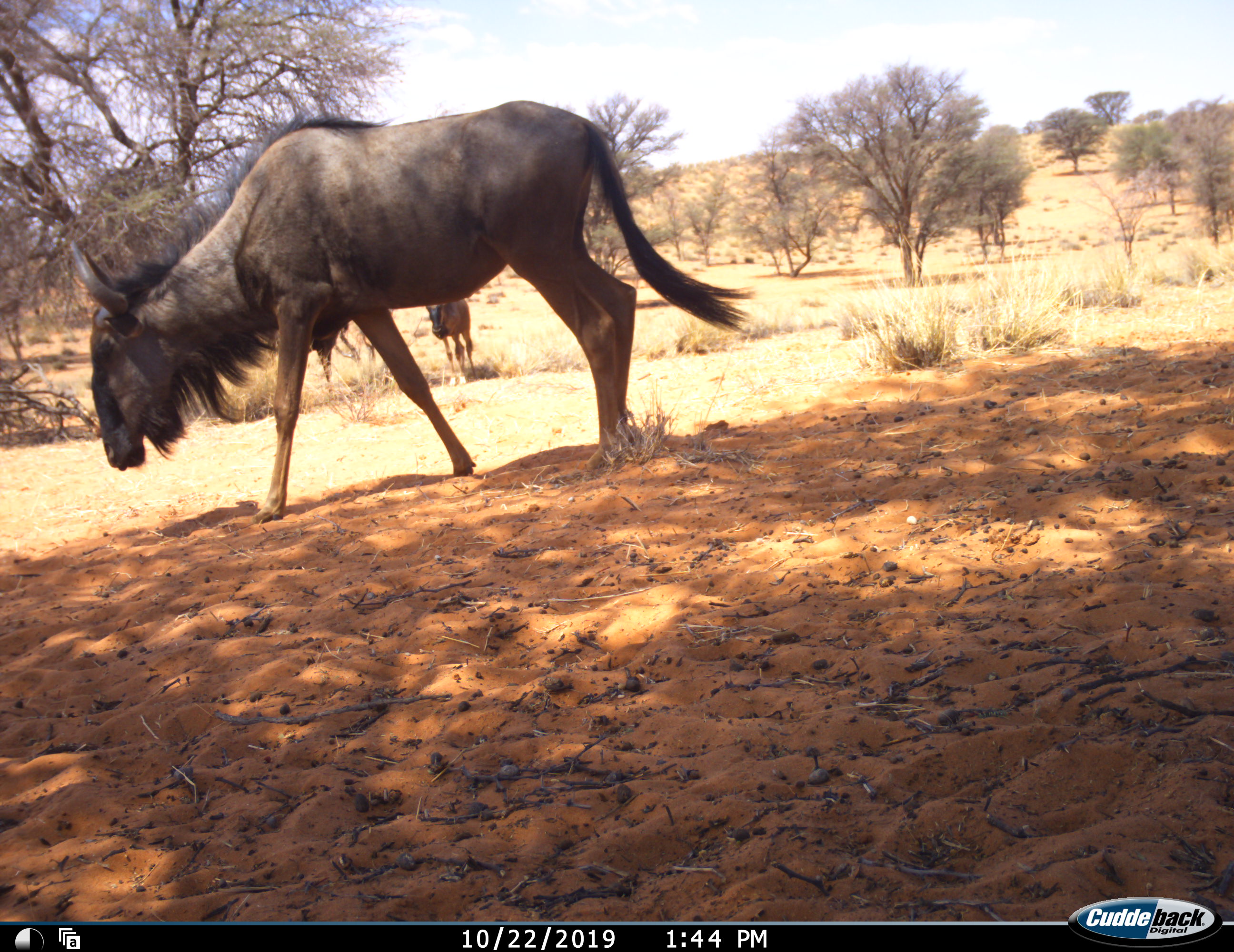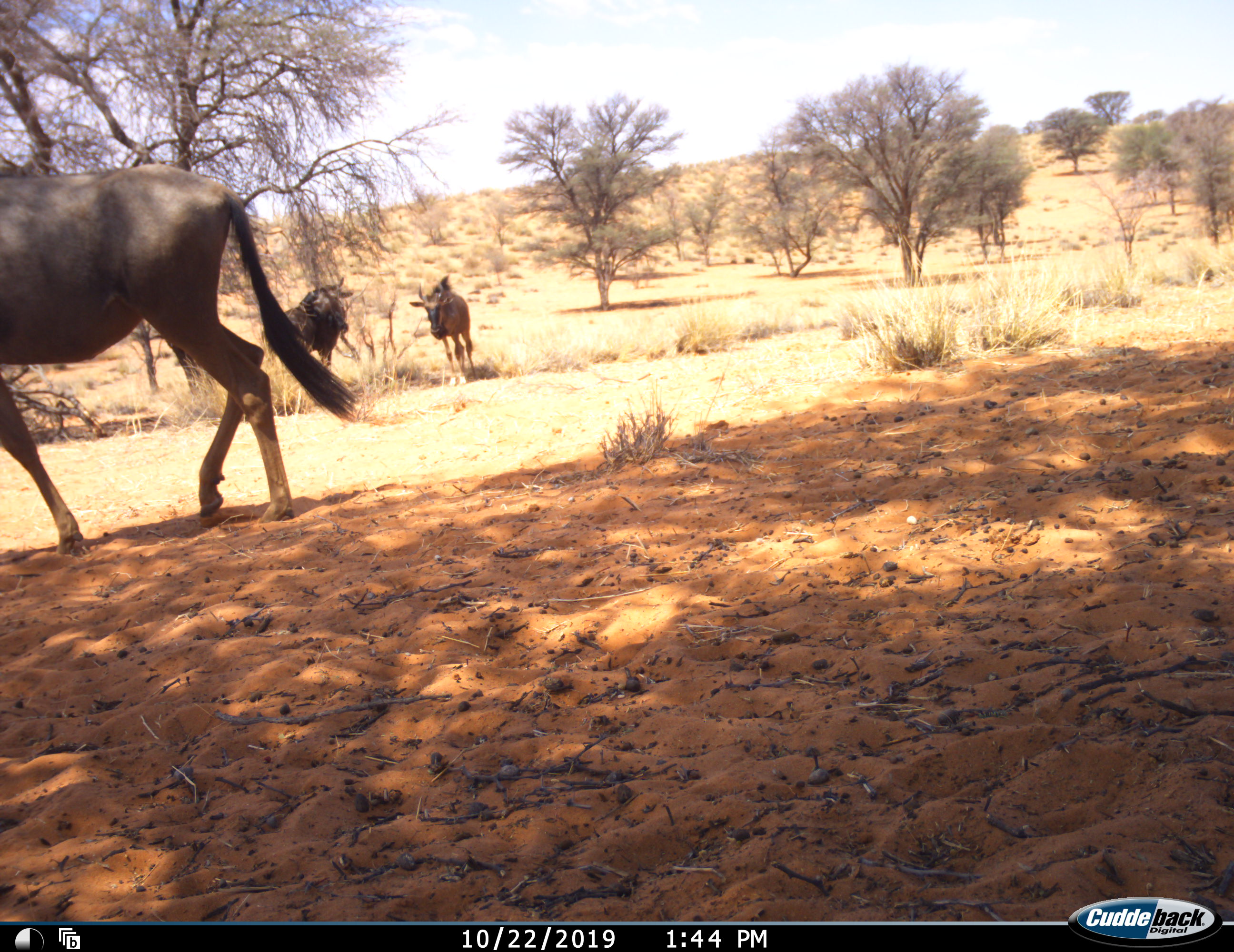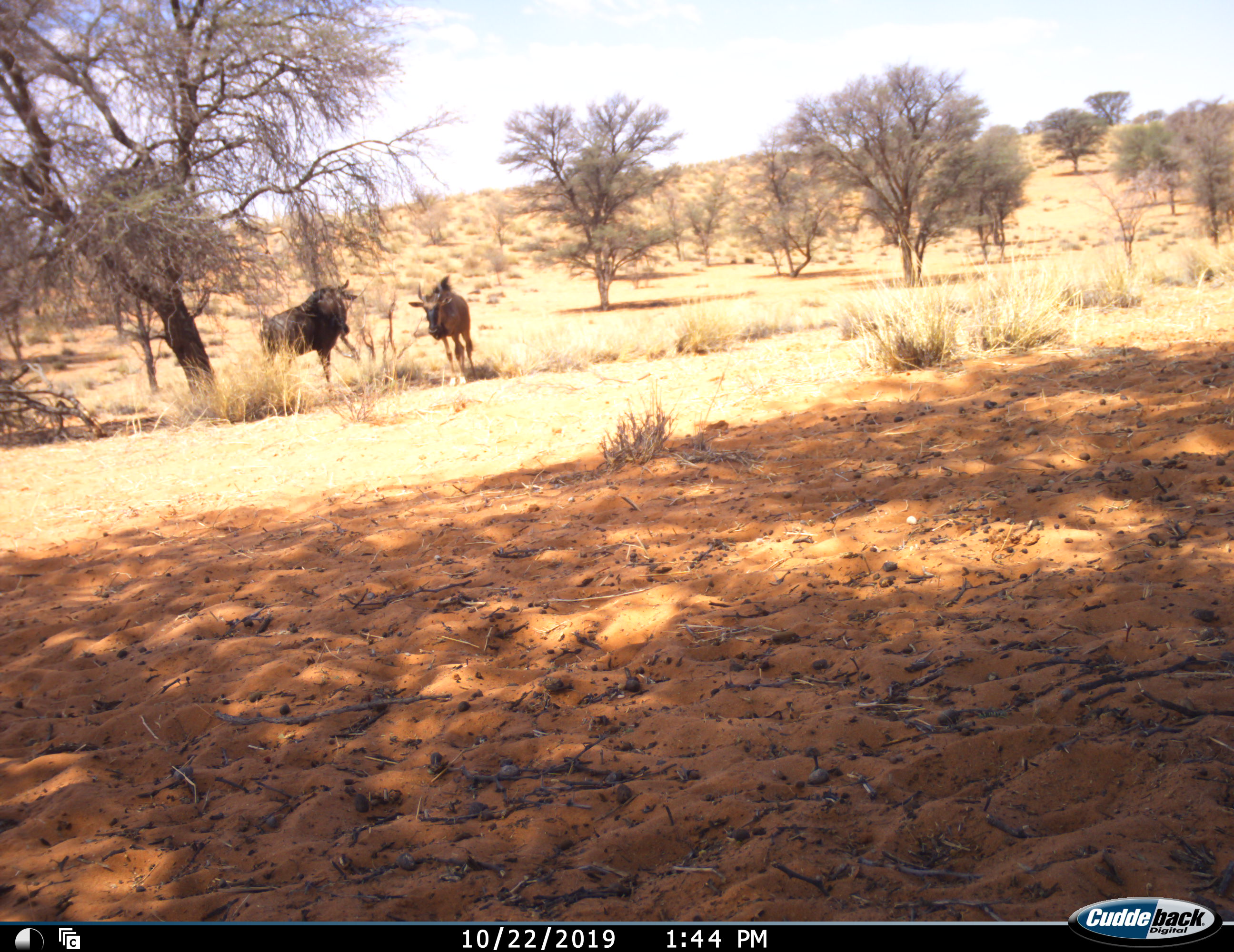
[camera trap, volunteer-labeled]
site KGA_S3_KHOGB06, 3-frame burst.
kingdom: Animalia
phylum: Chordata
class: Mammalia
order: Artiodactyla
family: Bovidae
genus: Connochaetes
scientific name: Connochaetes taurinus taurinus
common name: blue wildebeest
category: wildebeestblue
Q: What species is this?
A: Wildebeestblue (blue wildebeest) (Connochaetes taurinus taurinus).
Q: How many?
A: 3.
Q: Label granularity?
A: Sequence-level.